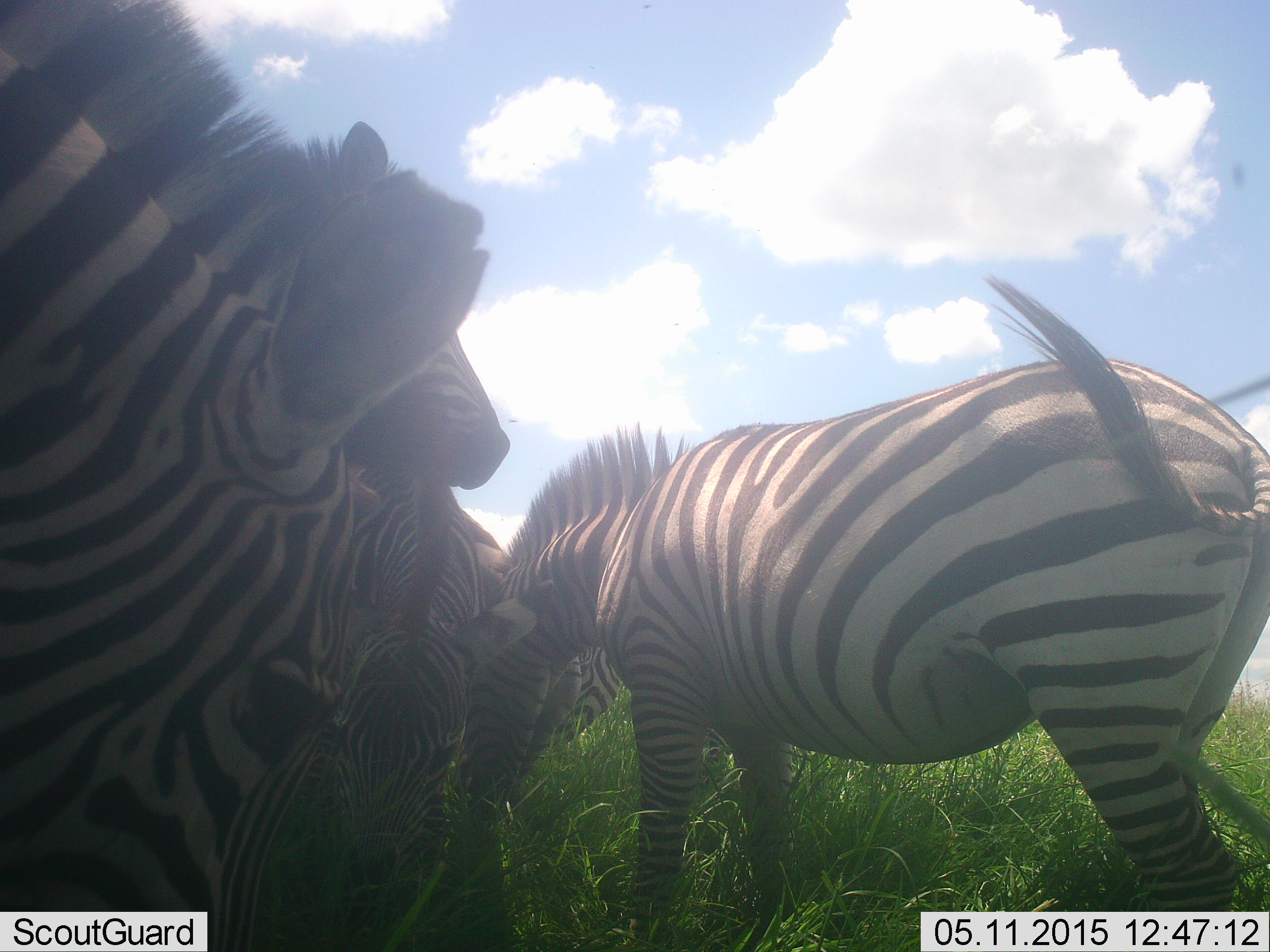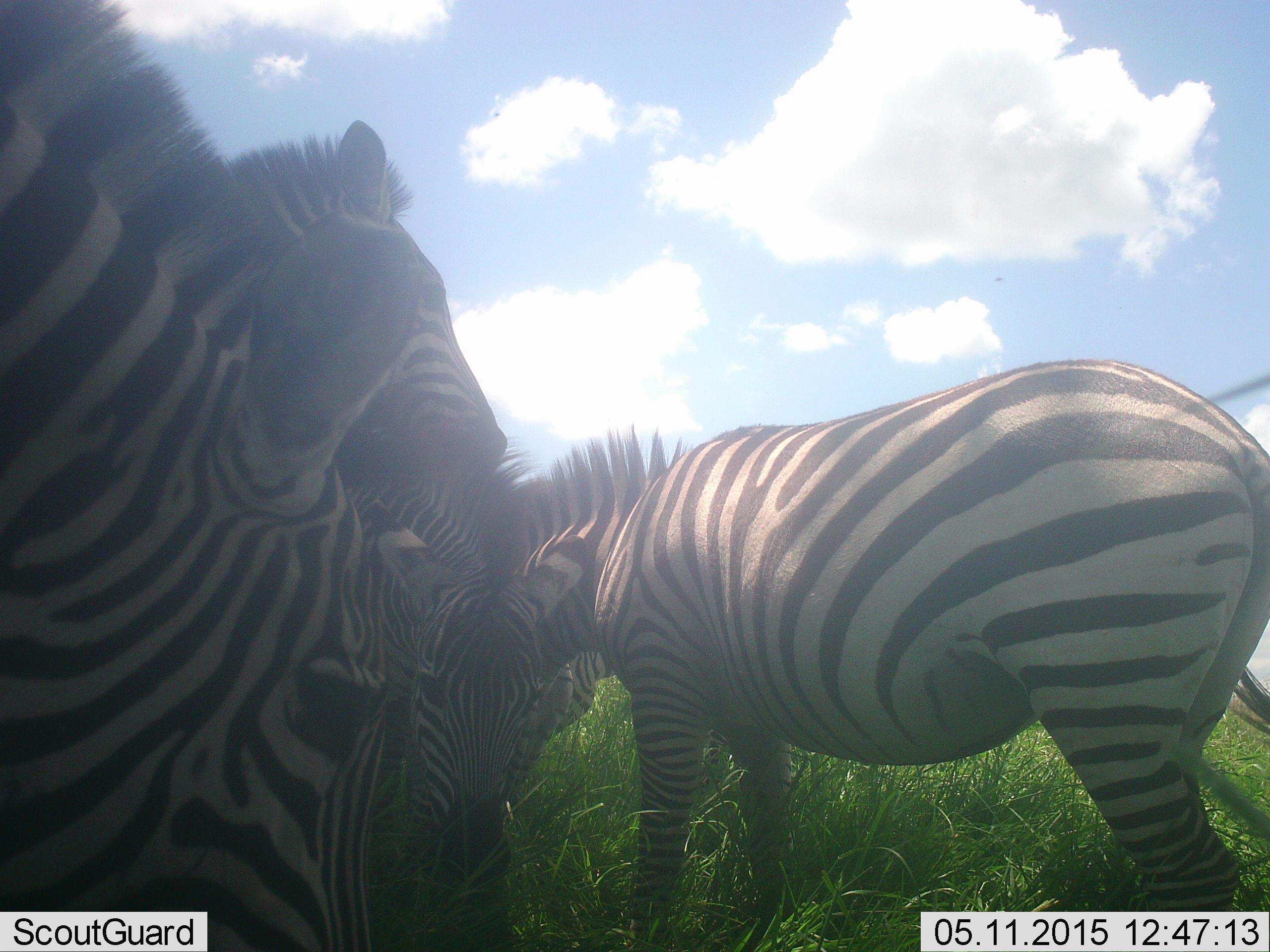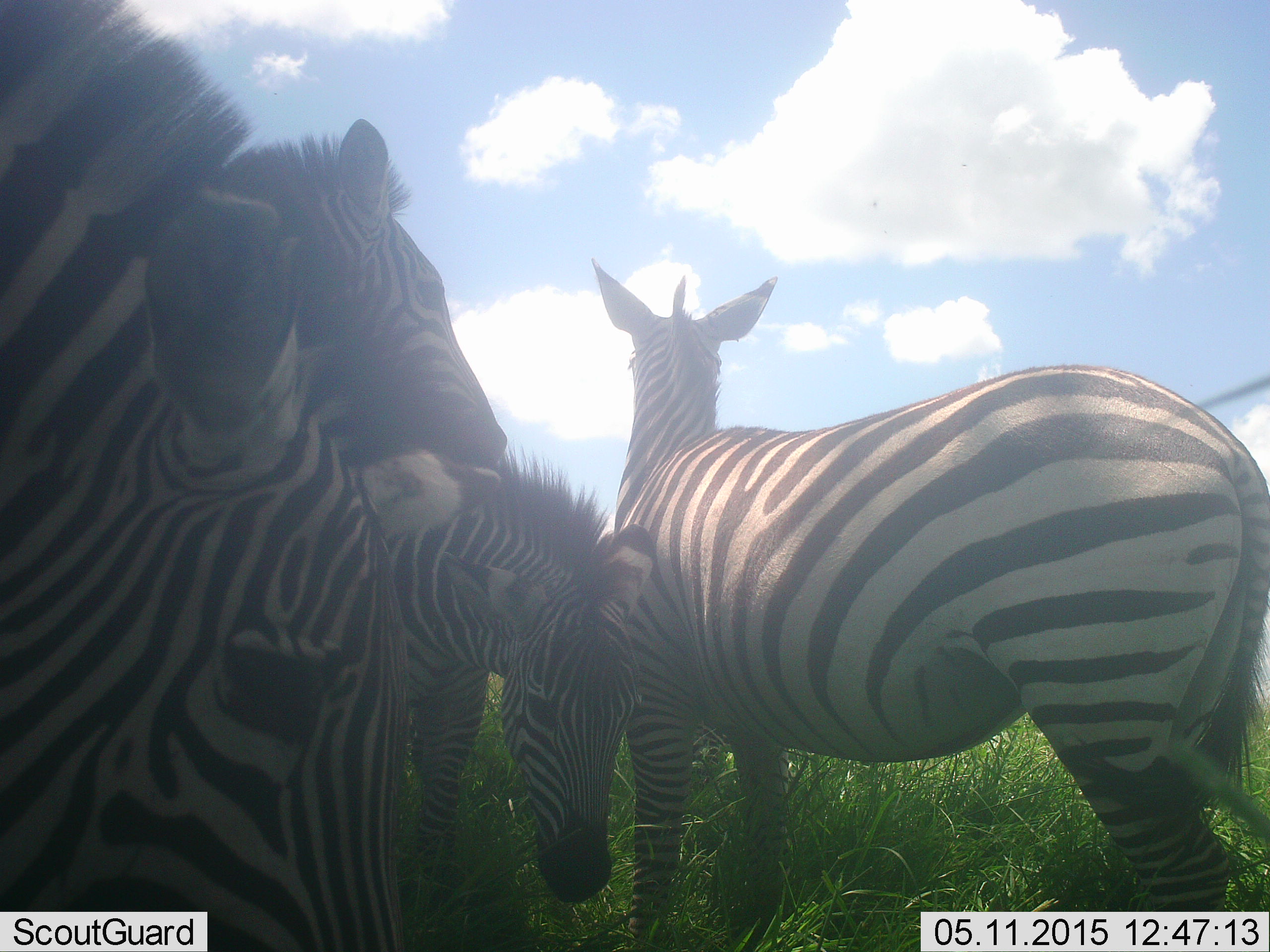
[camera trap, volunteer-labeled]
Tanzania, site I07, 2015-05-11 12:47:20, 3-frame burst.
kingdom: Animalia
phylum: Chordata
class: Mammalia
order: Perissodactyla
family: Equidae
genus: Equus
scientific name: Equus quagga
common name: plains zebra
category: zebra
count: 4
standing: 80%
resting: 10%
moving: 0%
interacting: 20%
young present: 40%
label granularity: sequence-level